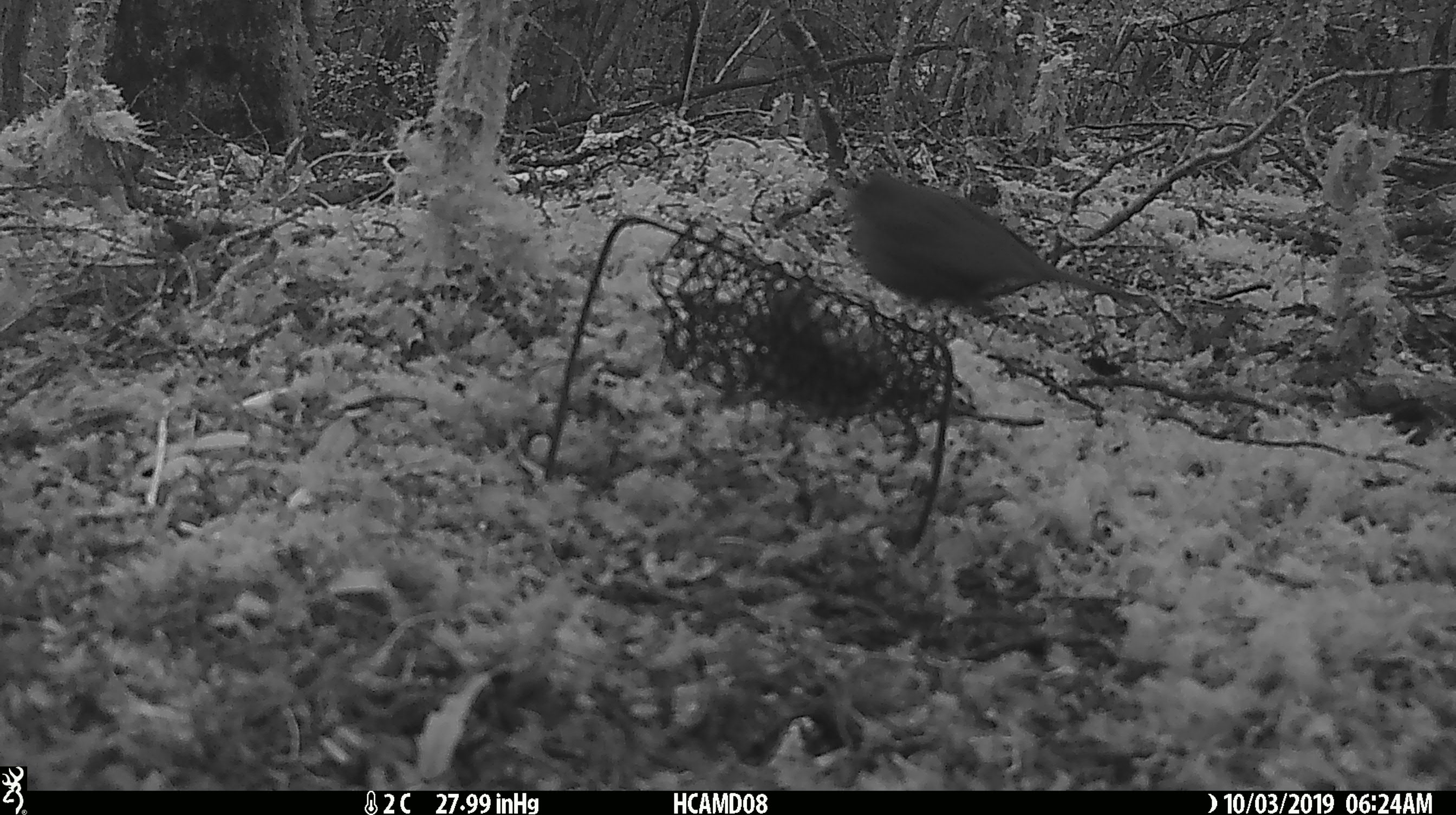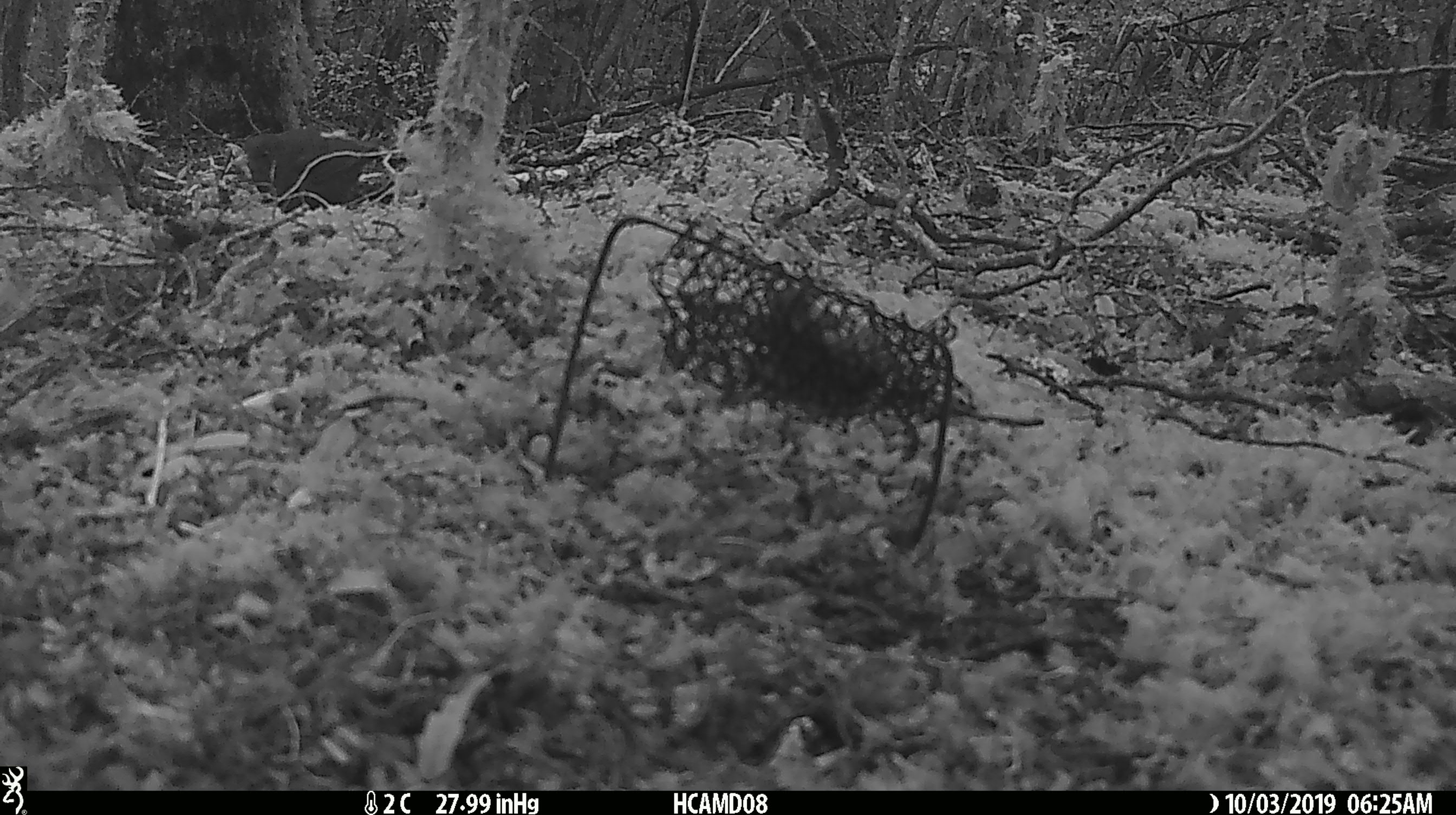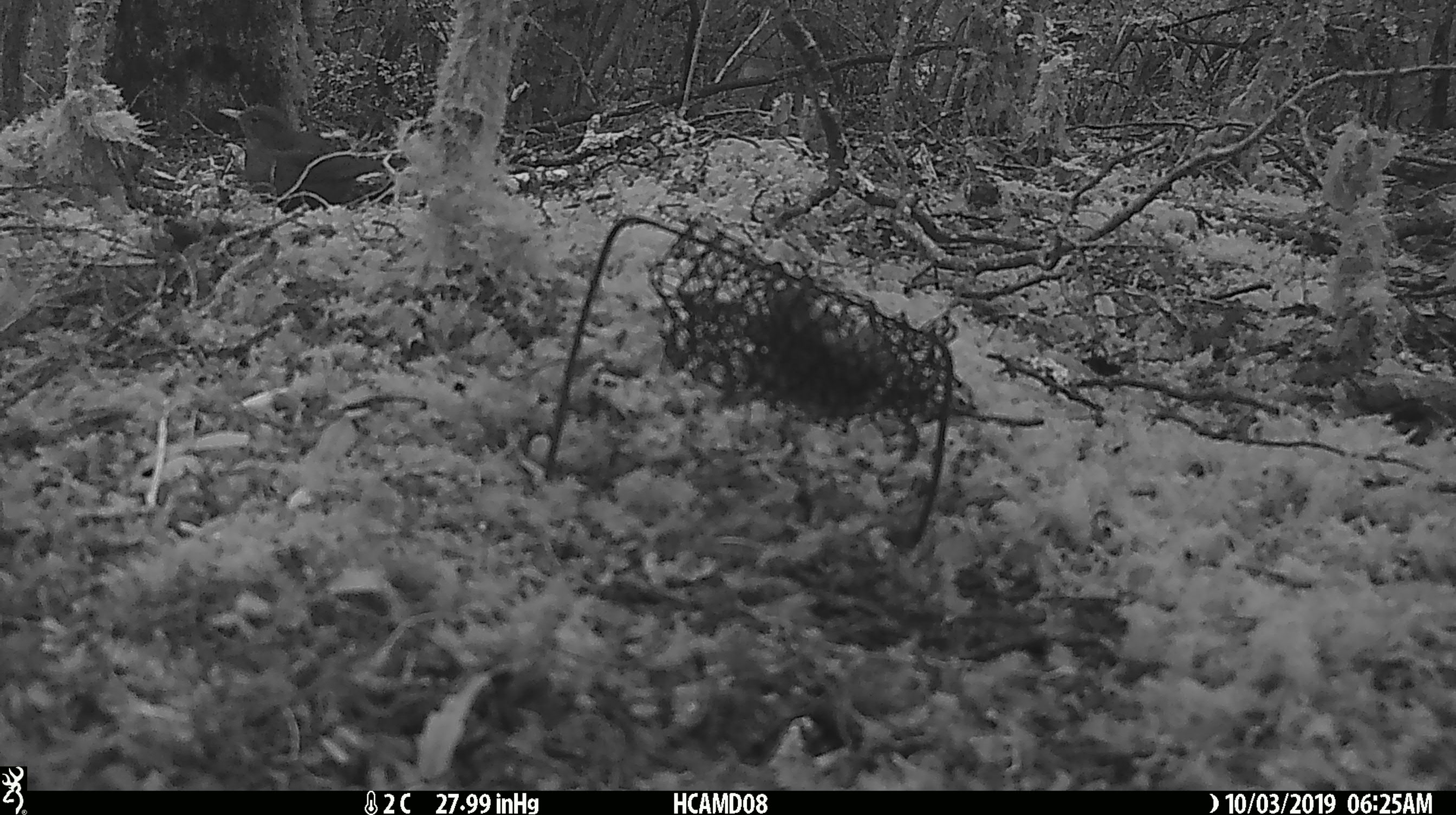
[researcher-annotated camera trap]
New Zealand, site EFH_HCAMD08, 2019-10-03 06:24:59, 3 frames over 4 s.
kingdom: Animalia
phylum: Chordata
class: Aves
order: Passeriformes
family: Turdidae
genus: Turdus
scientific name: Turdus merula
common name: eurasian blackbird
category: blackbird